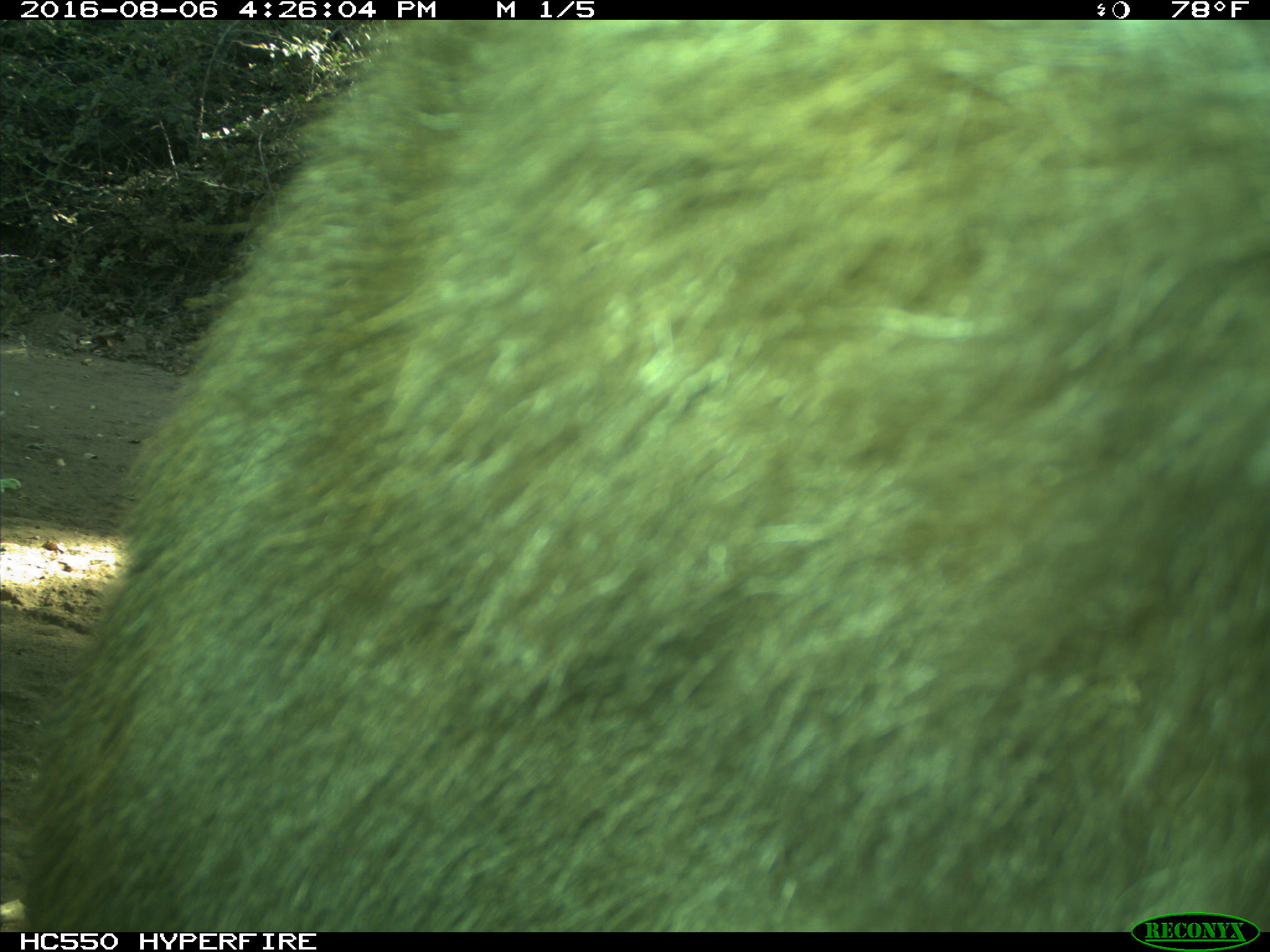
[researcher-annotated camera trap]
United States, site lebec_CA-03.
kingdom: Animalia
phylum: Chordata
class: Mammalia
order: Carnivora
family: Ursidae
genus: Ursus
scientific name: Ursus americanus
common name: american black bear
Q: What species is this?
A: Ursus americanus (american black bear).